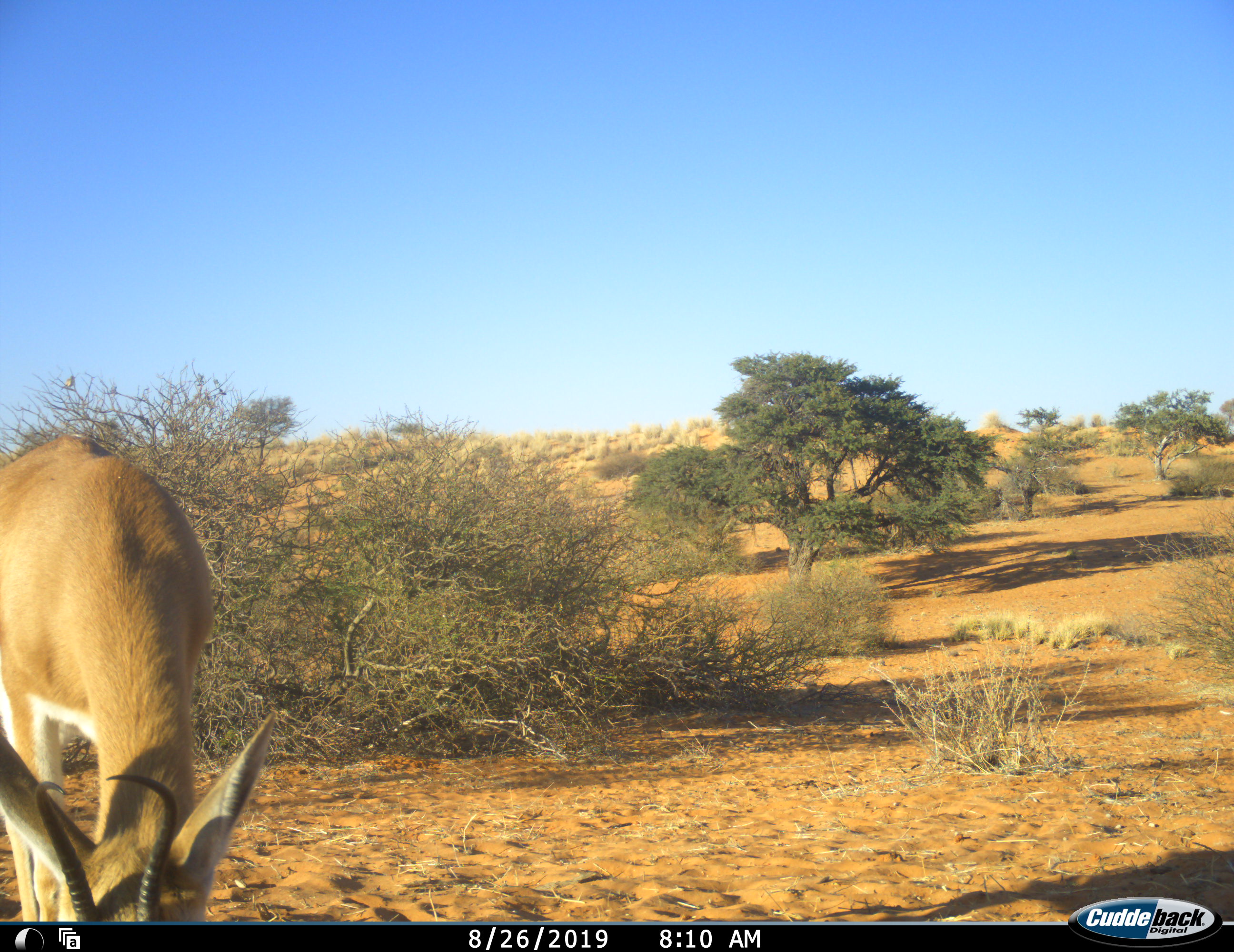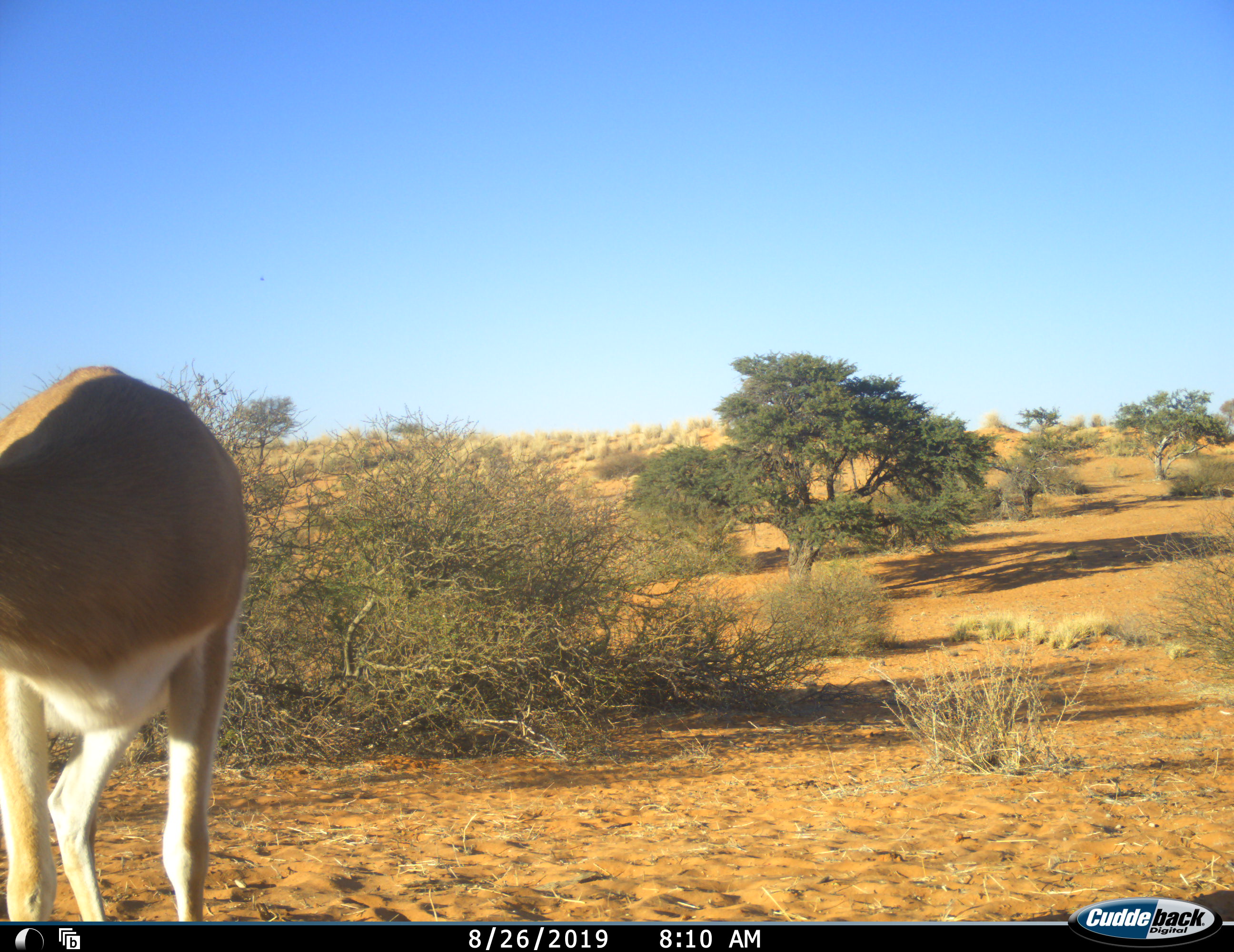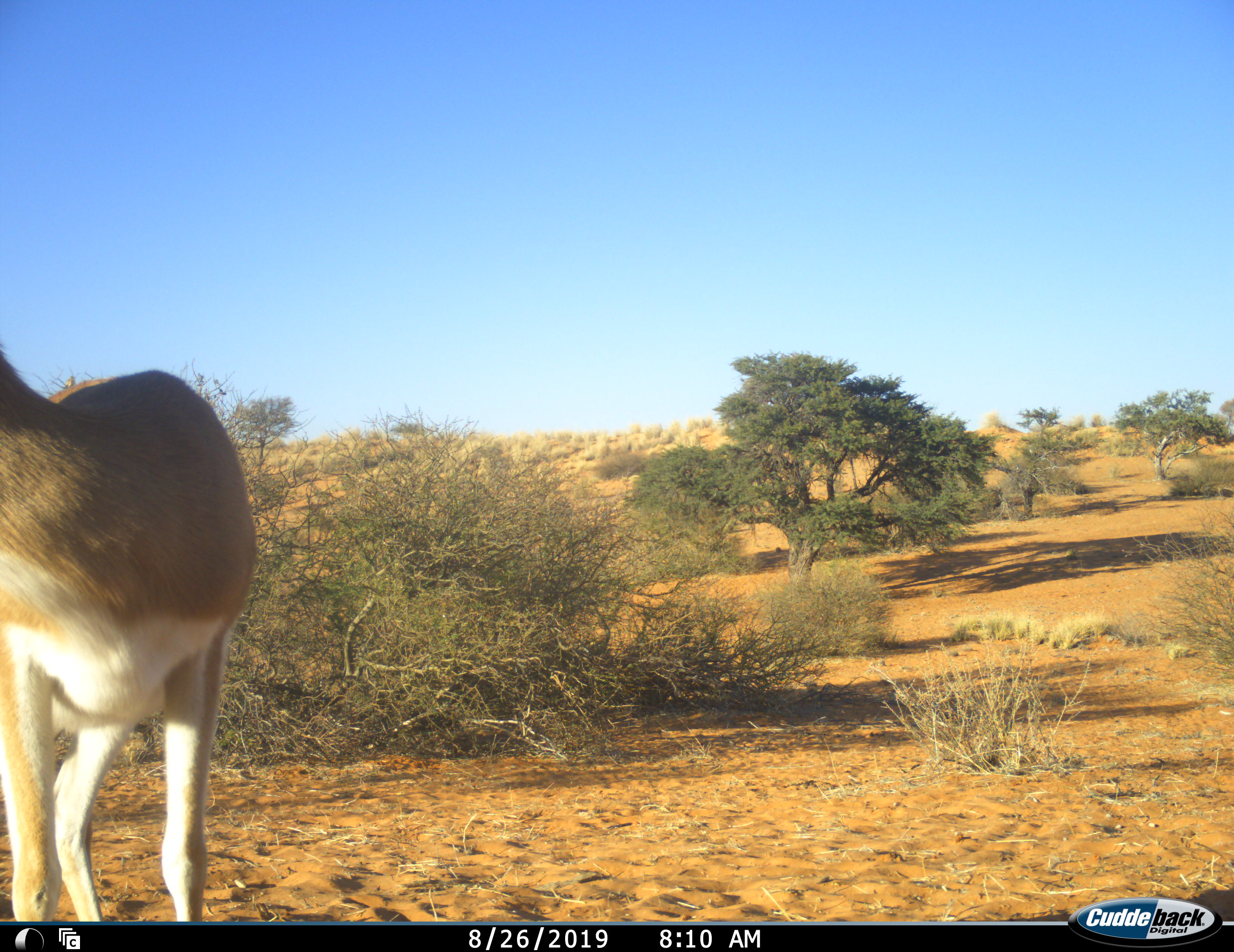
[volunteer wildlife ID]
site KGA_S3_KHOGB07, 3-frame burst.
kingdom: Animalia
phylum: Chordata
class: Mammalia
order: Artiodactyla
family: Bovidae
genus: Antidorcas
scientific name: Antidorcas marsupialis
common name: springbok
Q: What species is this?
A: Springbok (Antidorcas marsupialis).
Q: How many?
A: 1.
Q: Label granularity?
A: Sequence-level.